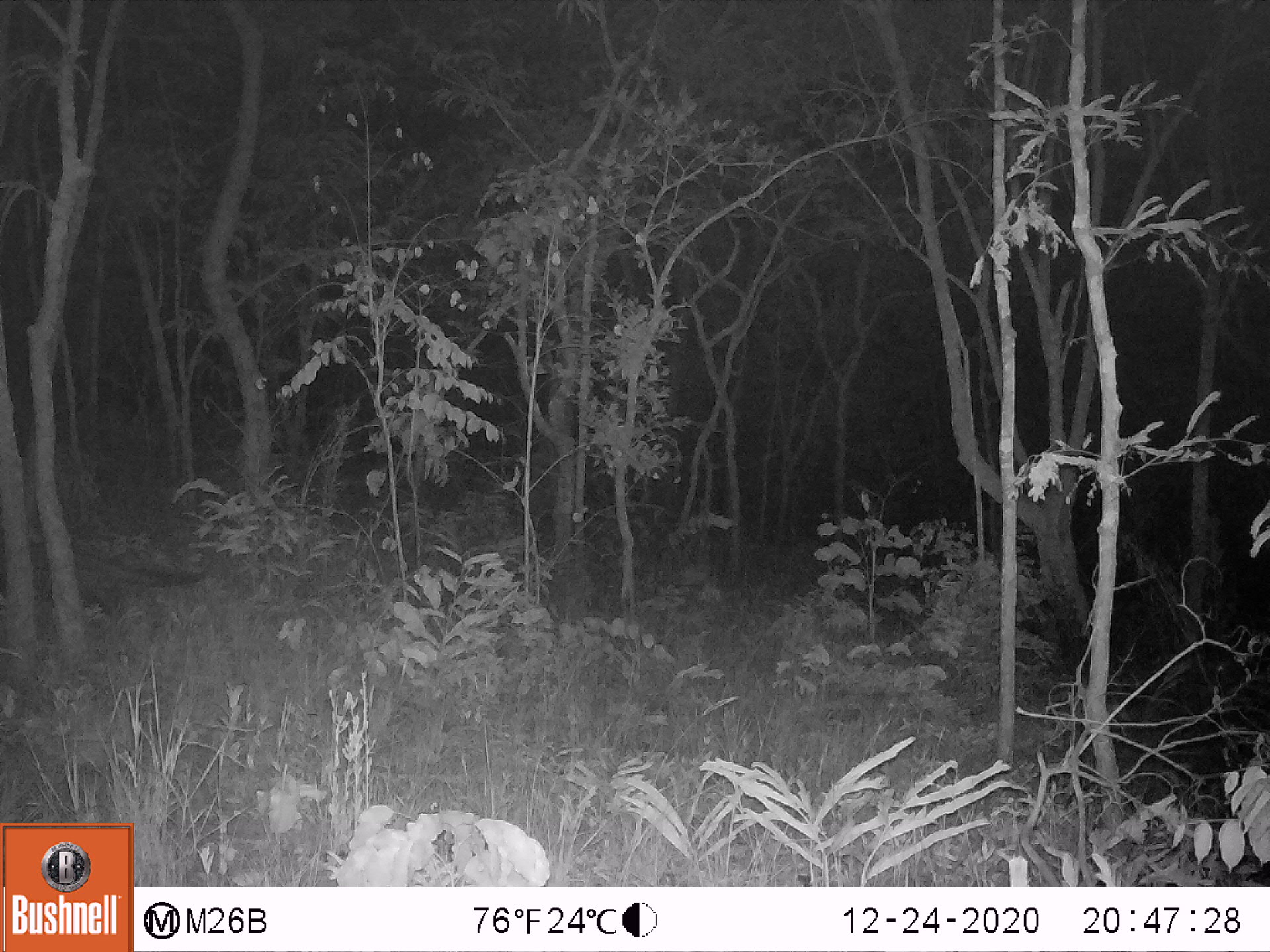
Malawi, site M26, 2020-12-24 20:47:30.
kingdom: Animalia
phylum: Chordata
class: Mammalia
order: Carnivora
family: Viverridae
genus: Civettictis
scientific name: Civettictis civetta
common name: african civet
African civet (Civettictis civetta), count 1.